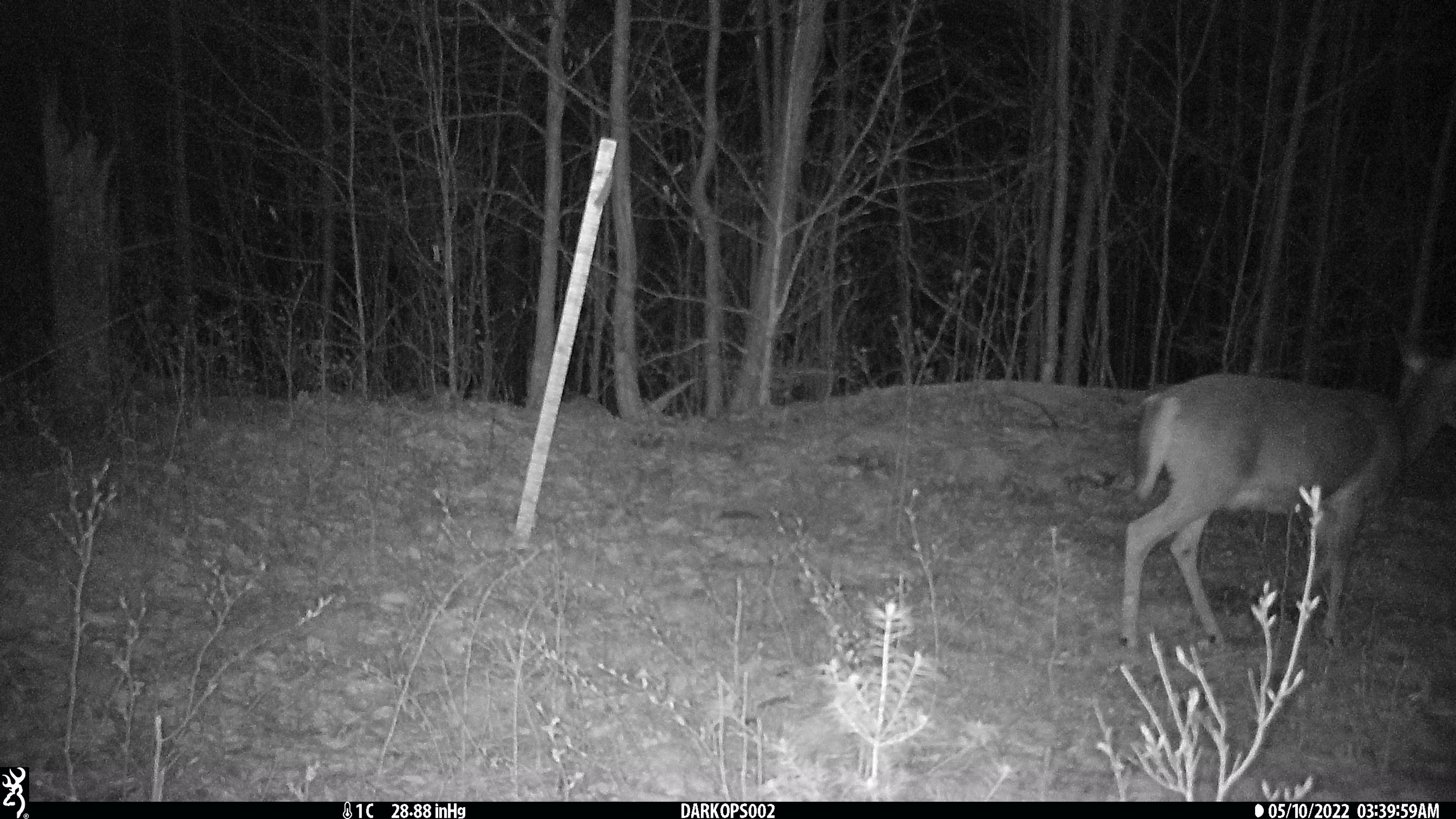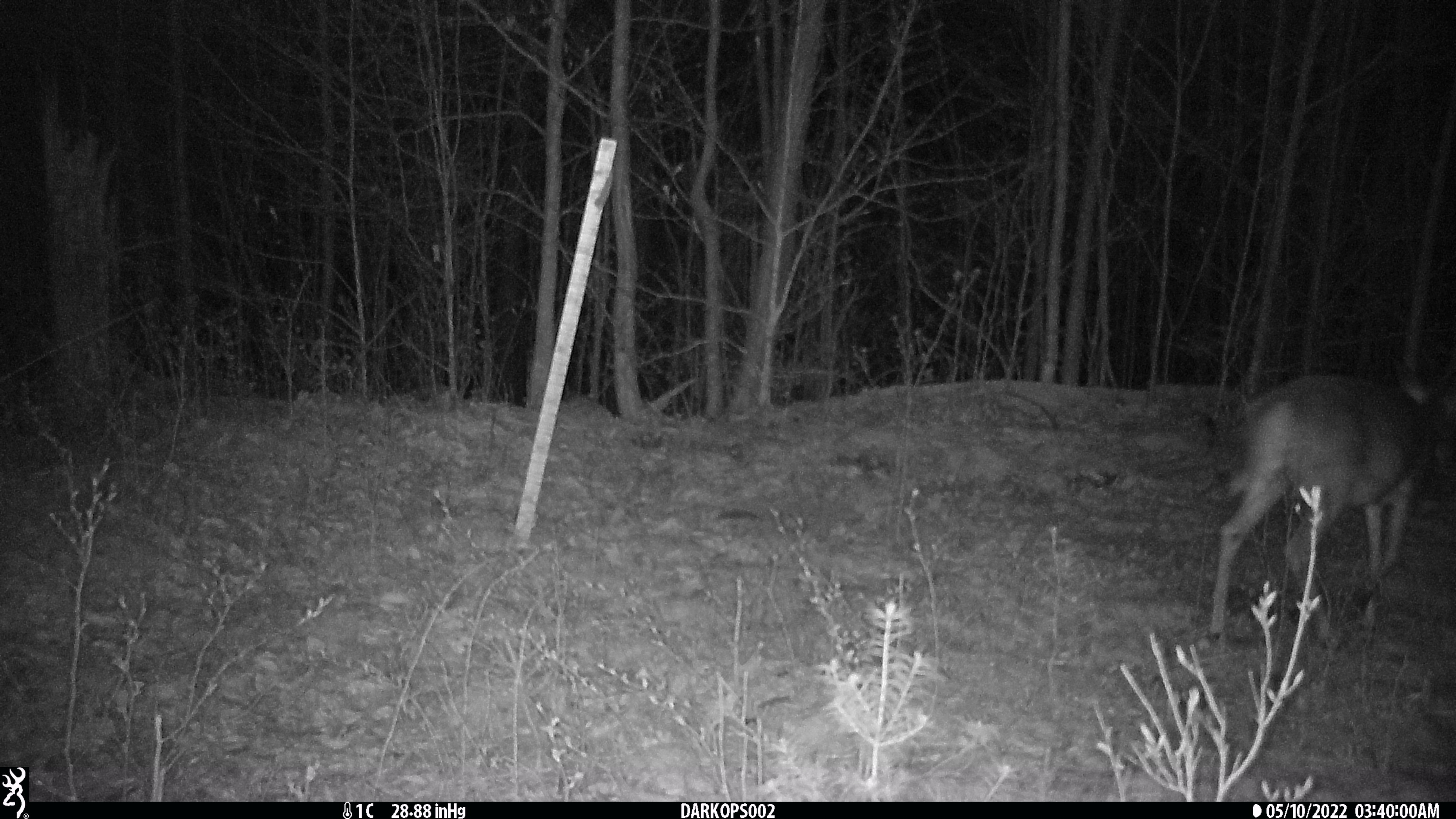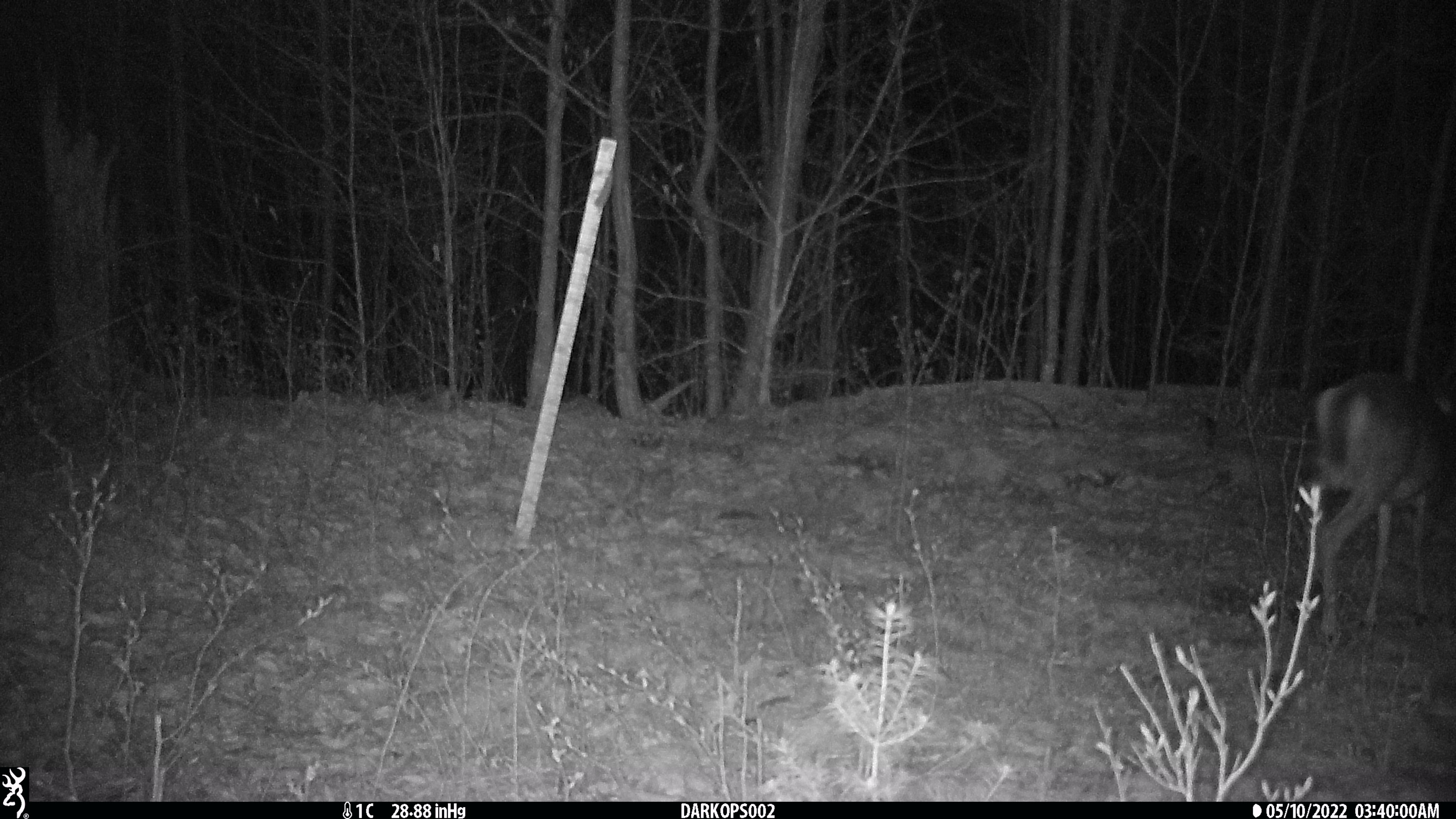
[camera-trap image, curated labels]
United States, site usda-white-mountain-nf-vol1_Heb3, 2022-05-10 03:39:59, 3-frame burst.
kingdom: Animalia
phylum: Chordata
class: Mammalia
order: Artiodactyla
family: Cervidae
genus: Odocoileus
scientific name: Odocoileus virginianus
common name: white-tailed deer